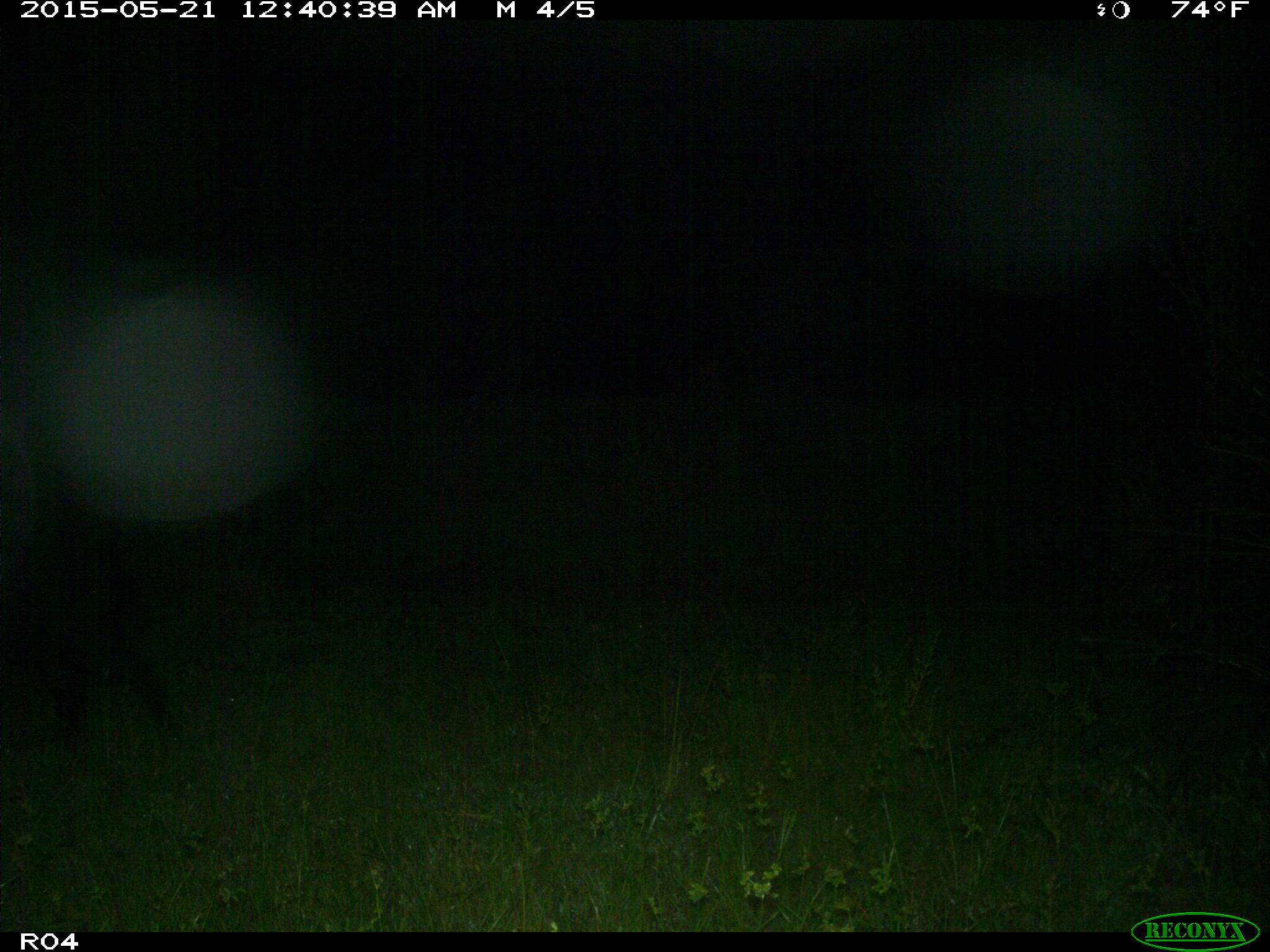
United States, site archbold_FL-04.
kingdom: Animalia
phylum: Chordata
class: Mammalia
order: Artiodactyla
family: Suidae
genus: Sus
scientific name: Sus scrofa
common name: wild boar